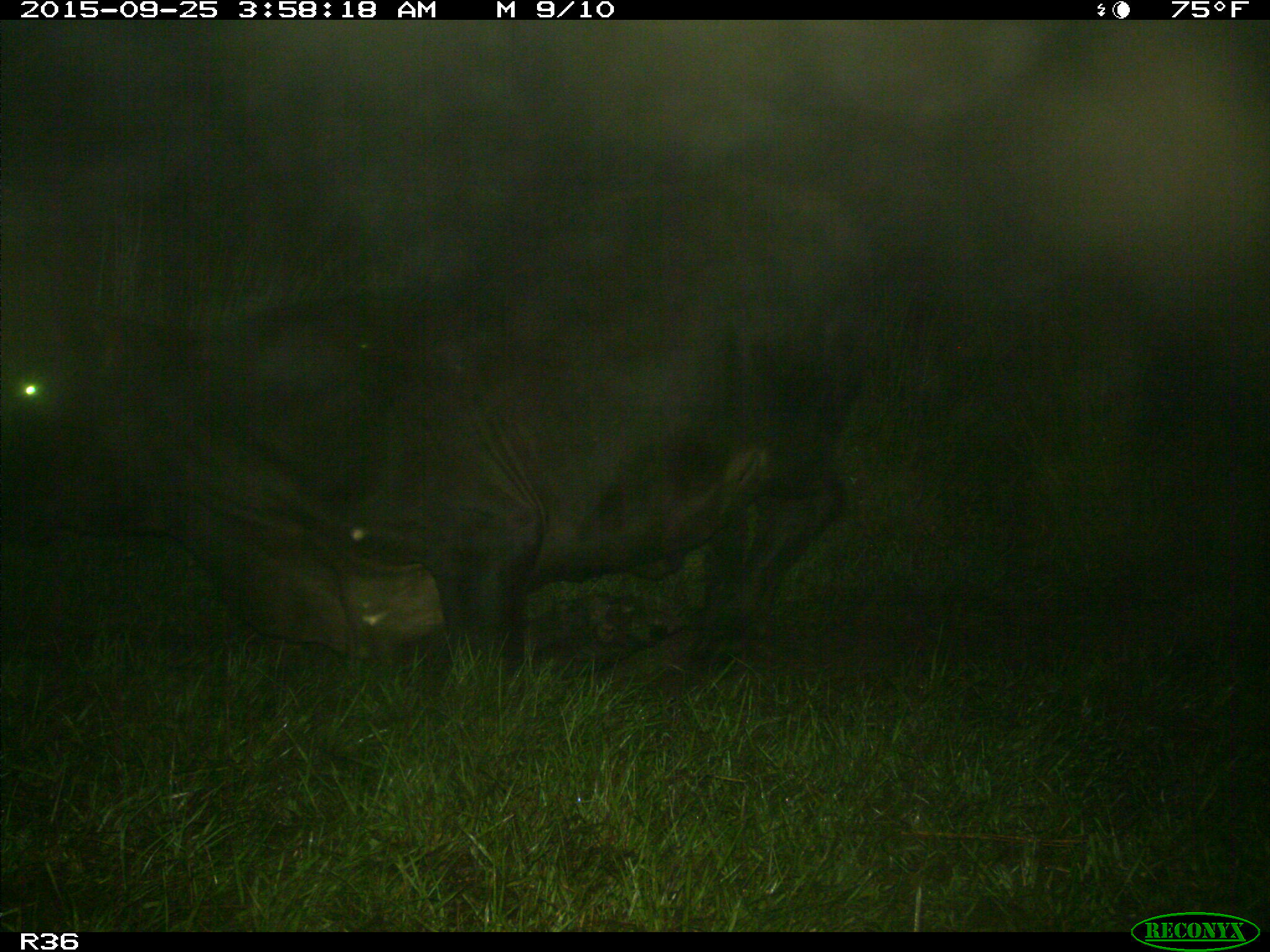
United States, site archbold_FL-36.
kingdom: Animalia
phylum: Chordata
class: Mammalia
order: Artiodactyla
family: Bovidae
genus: Bos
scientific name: Bos taurus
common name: domestic cow